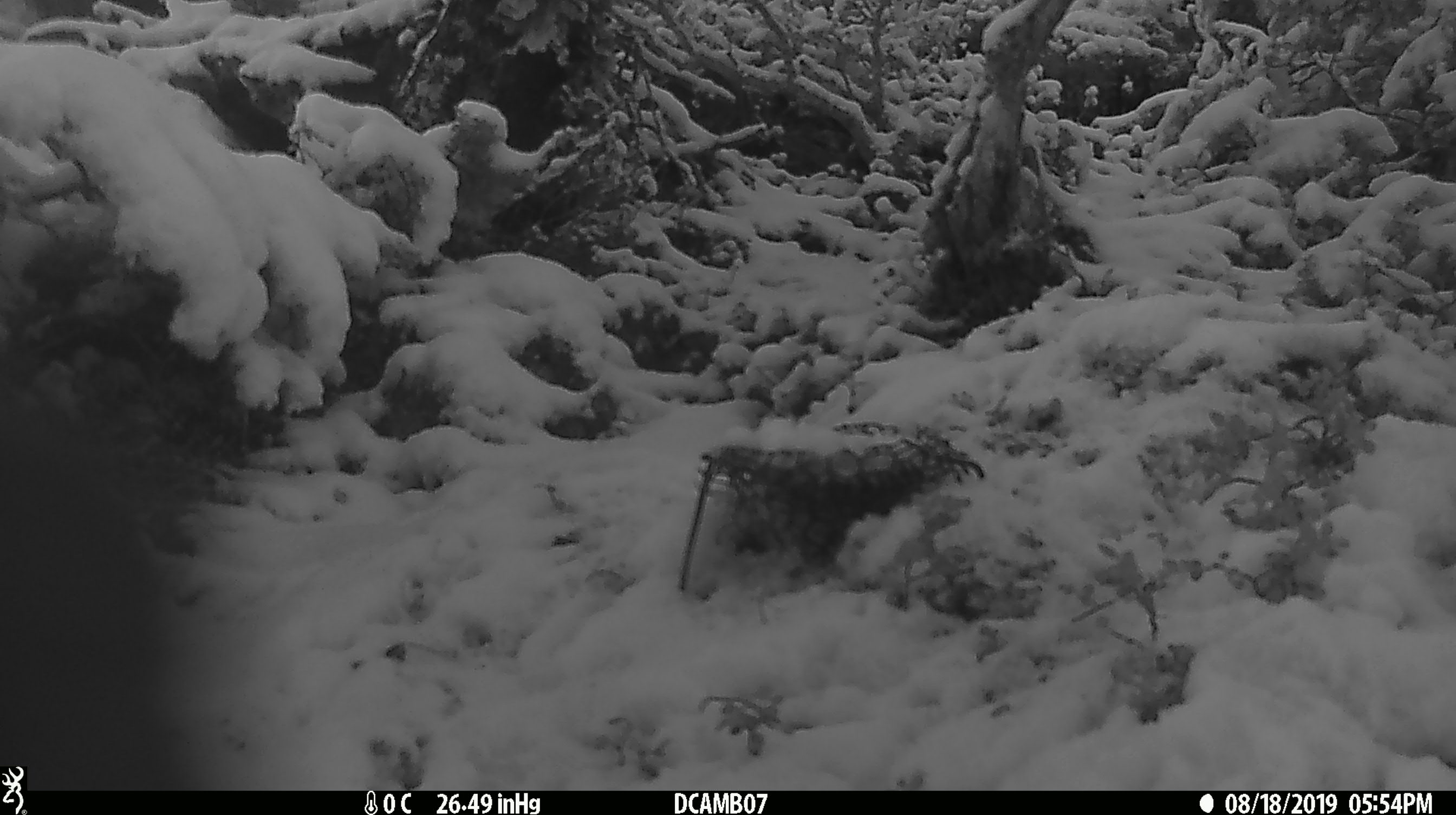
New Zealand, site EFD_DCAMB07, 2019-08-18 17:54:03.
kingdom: Animalia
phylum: Chordata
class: Aves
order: Psittaciformes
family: Strigopidae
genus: Nestor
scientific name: Nestor notabilis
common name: kea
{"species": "kea (Nestor notabilis)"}